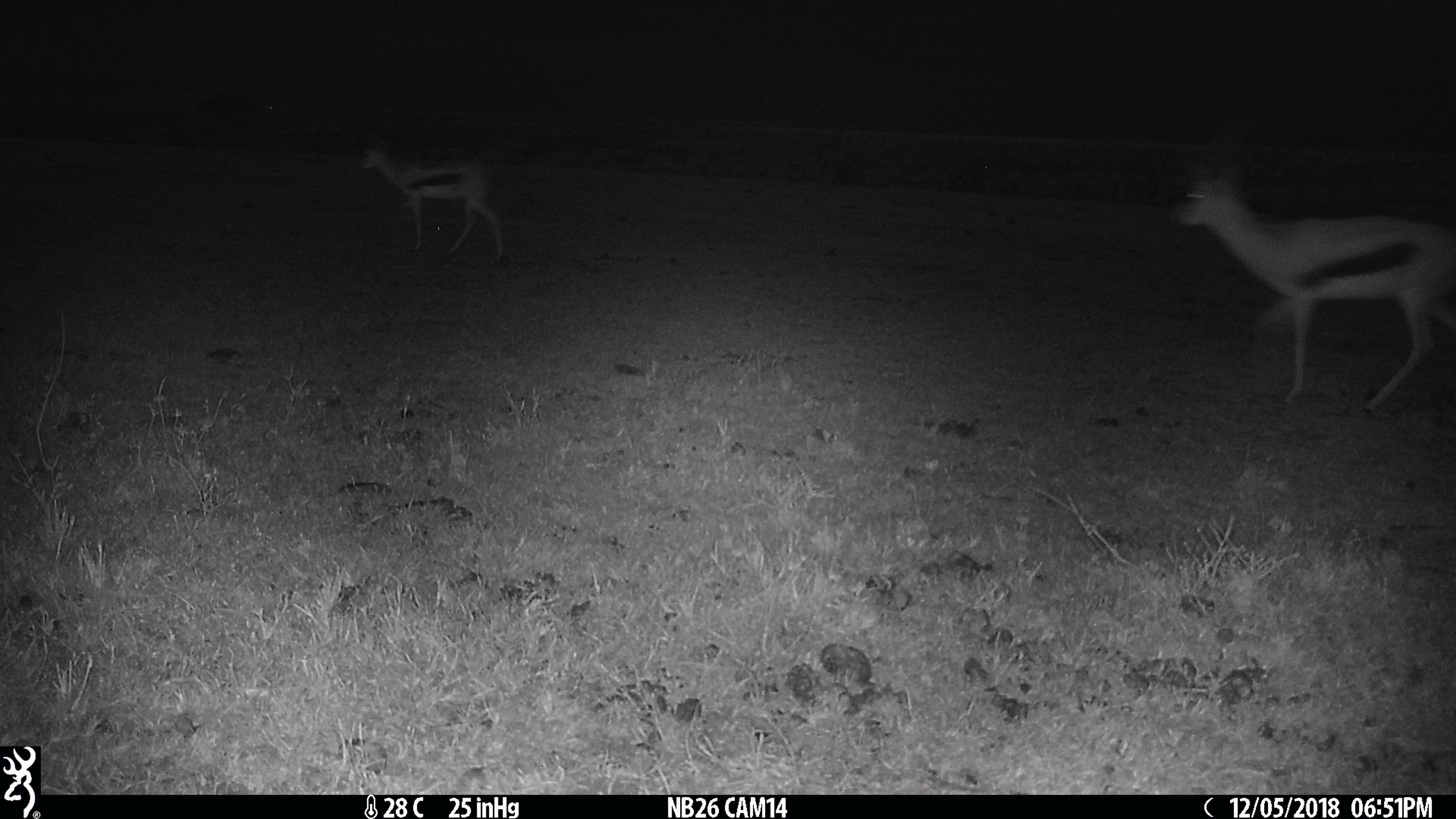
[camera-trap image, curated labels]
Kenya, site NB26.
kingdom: Animalia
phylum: Chordata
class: Mammalia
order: Artiodactyla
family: Bovidae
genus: Eudorcas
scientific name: Eudorcas thomsonii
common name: thomon's gazelle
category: gazelle thomsons